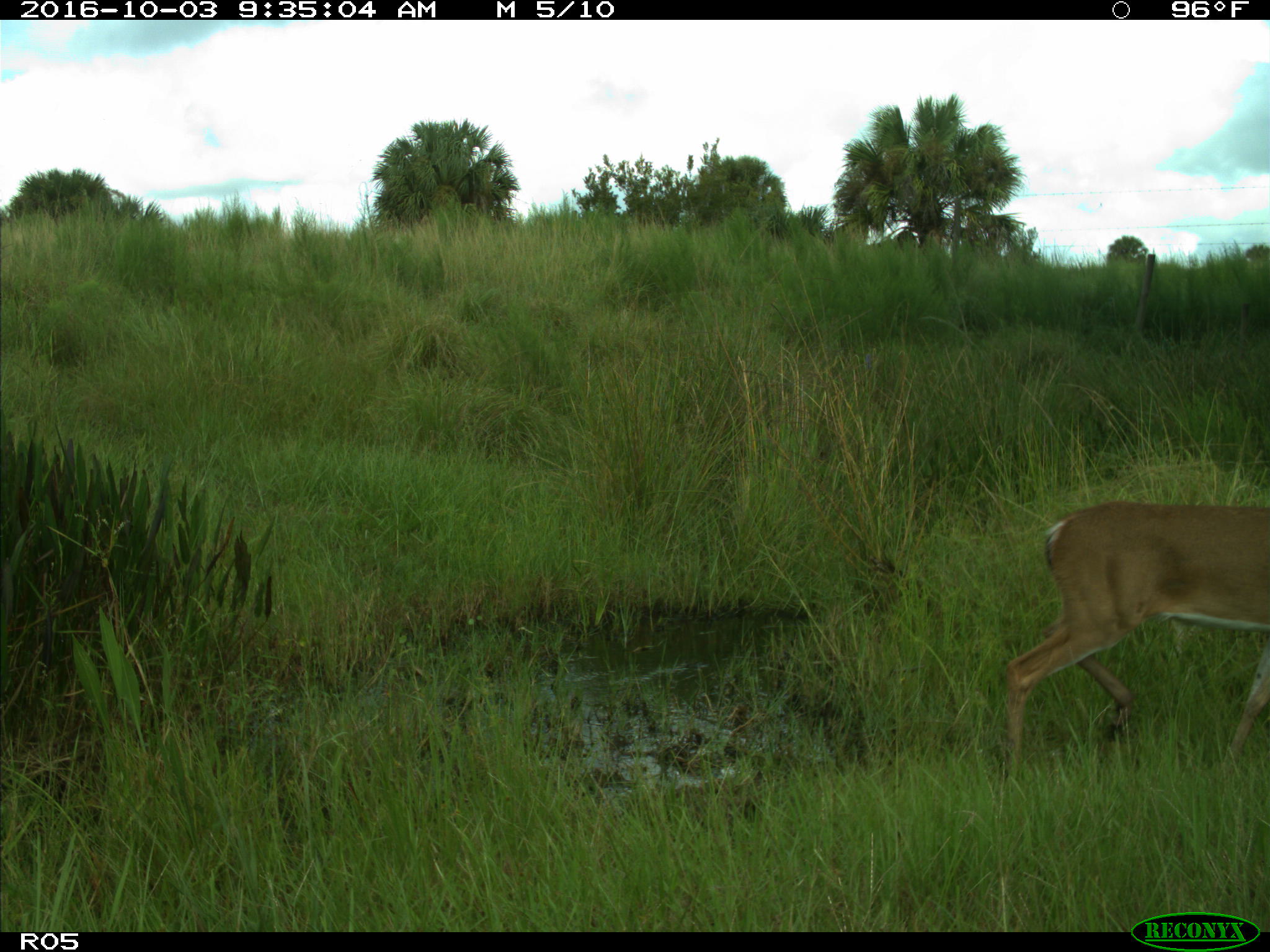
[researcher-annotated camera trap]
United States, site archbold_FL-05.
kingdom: Animalia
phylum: Chordata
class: Mammalia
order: Artiodactyla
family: Cervidae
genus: Odocoileus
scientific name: Odocoileus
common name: deer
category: unidentified deer